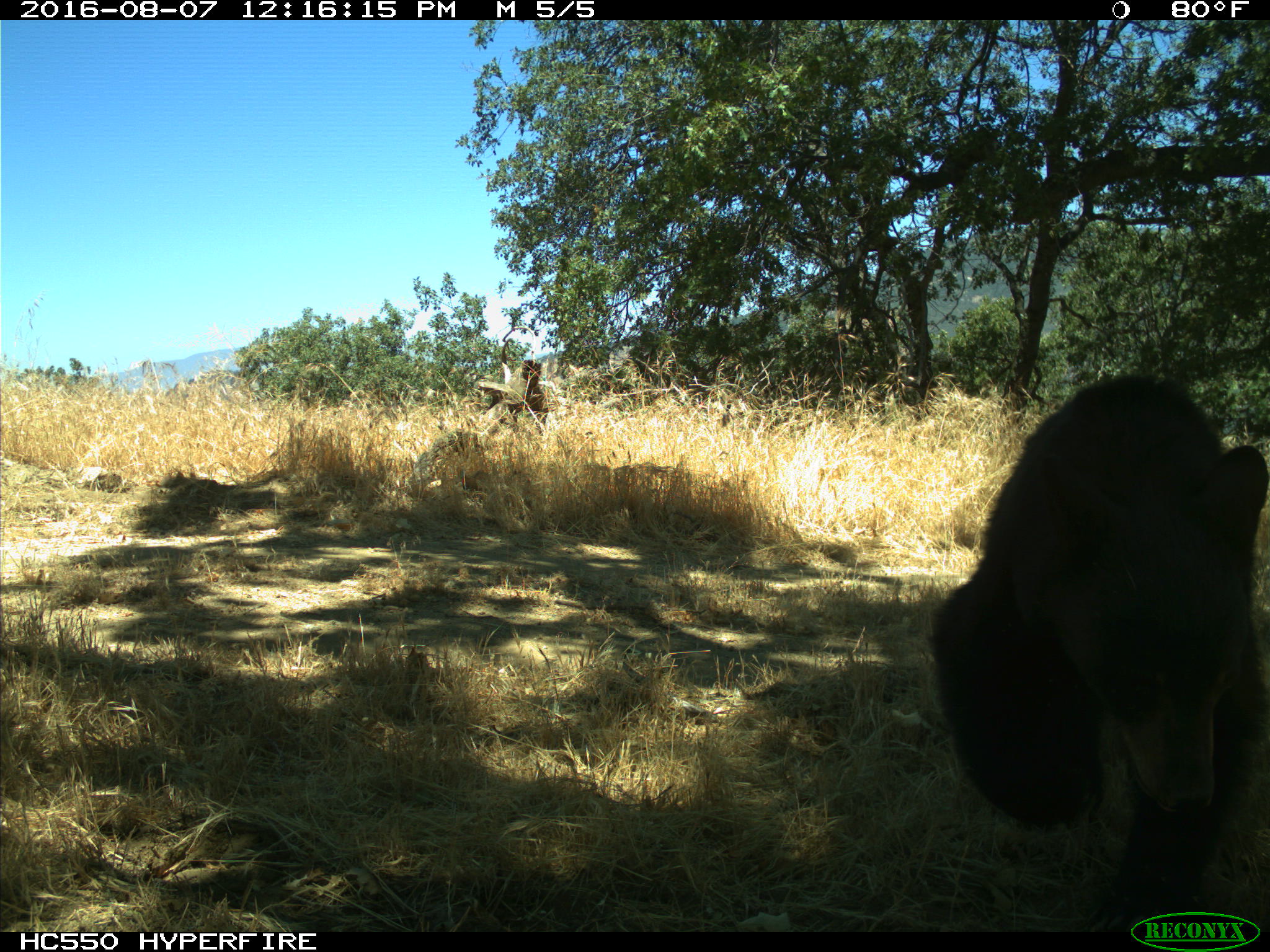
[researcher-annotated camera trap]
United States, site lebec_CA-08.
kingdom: Animalia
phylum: Chordata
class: Mammalia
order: Carnivora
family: Ursidae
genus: Ursus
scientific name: Ursus americanus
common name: american black bear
Ursus americanus (american black bear).